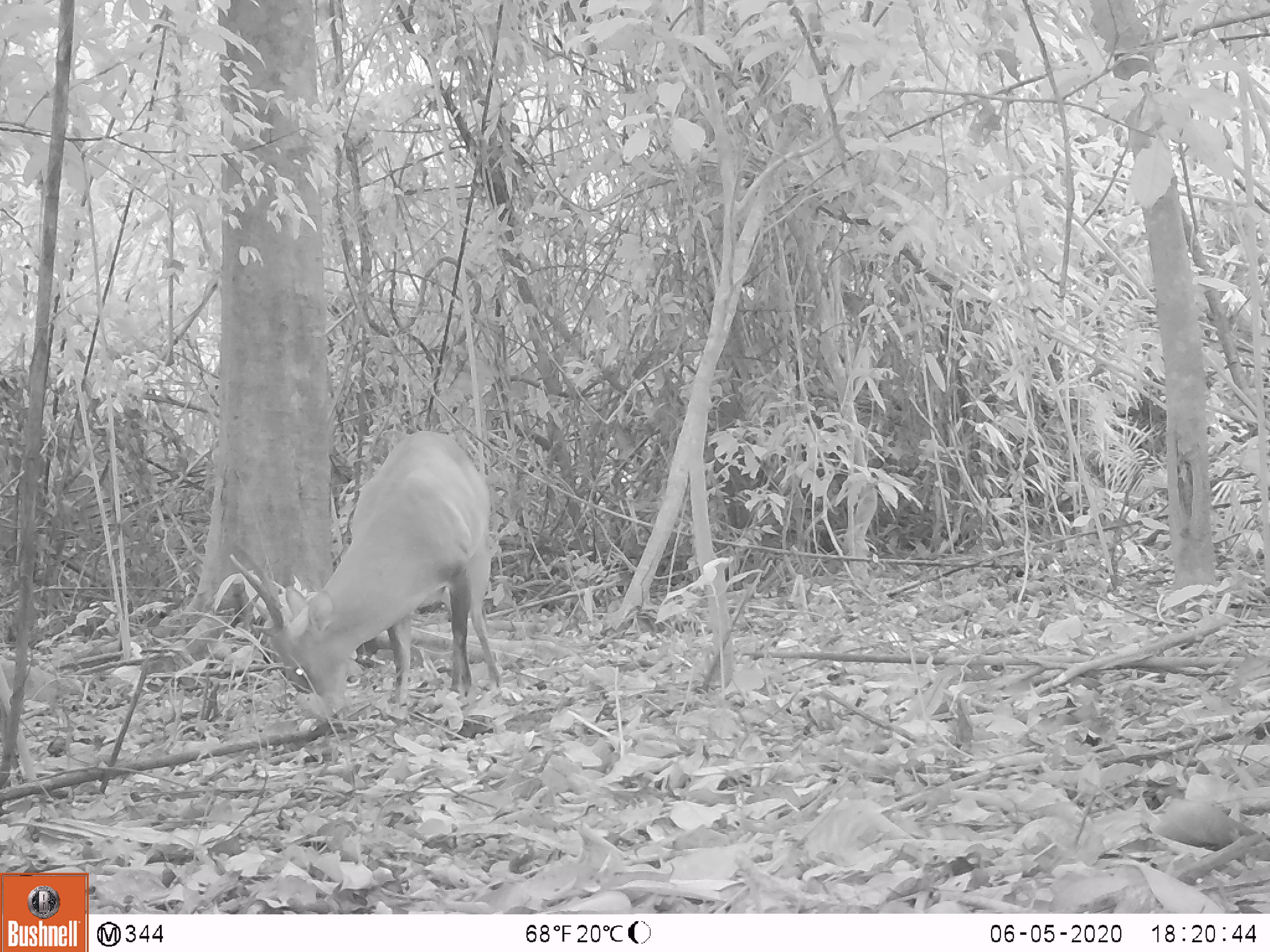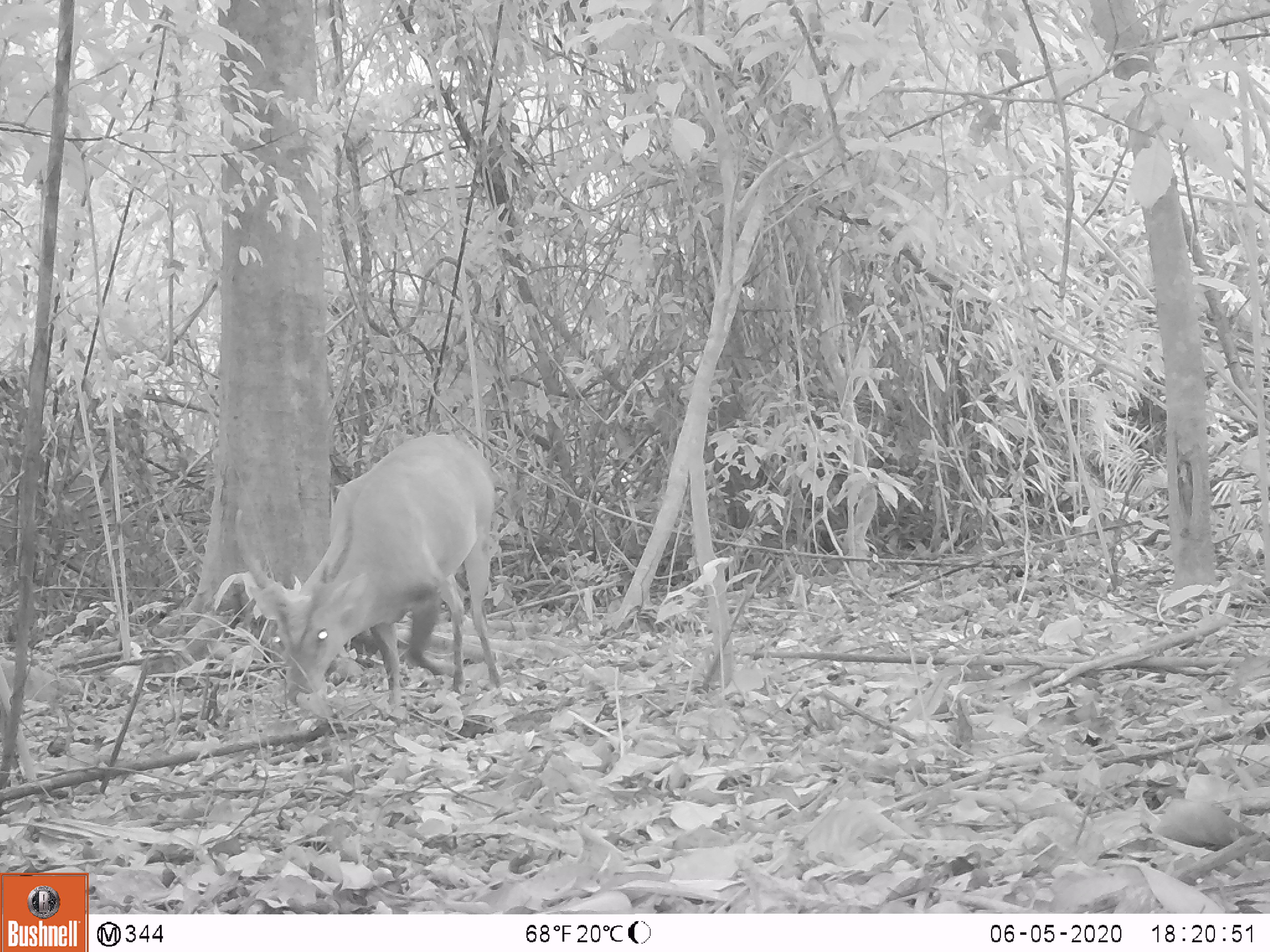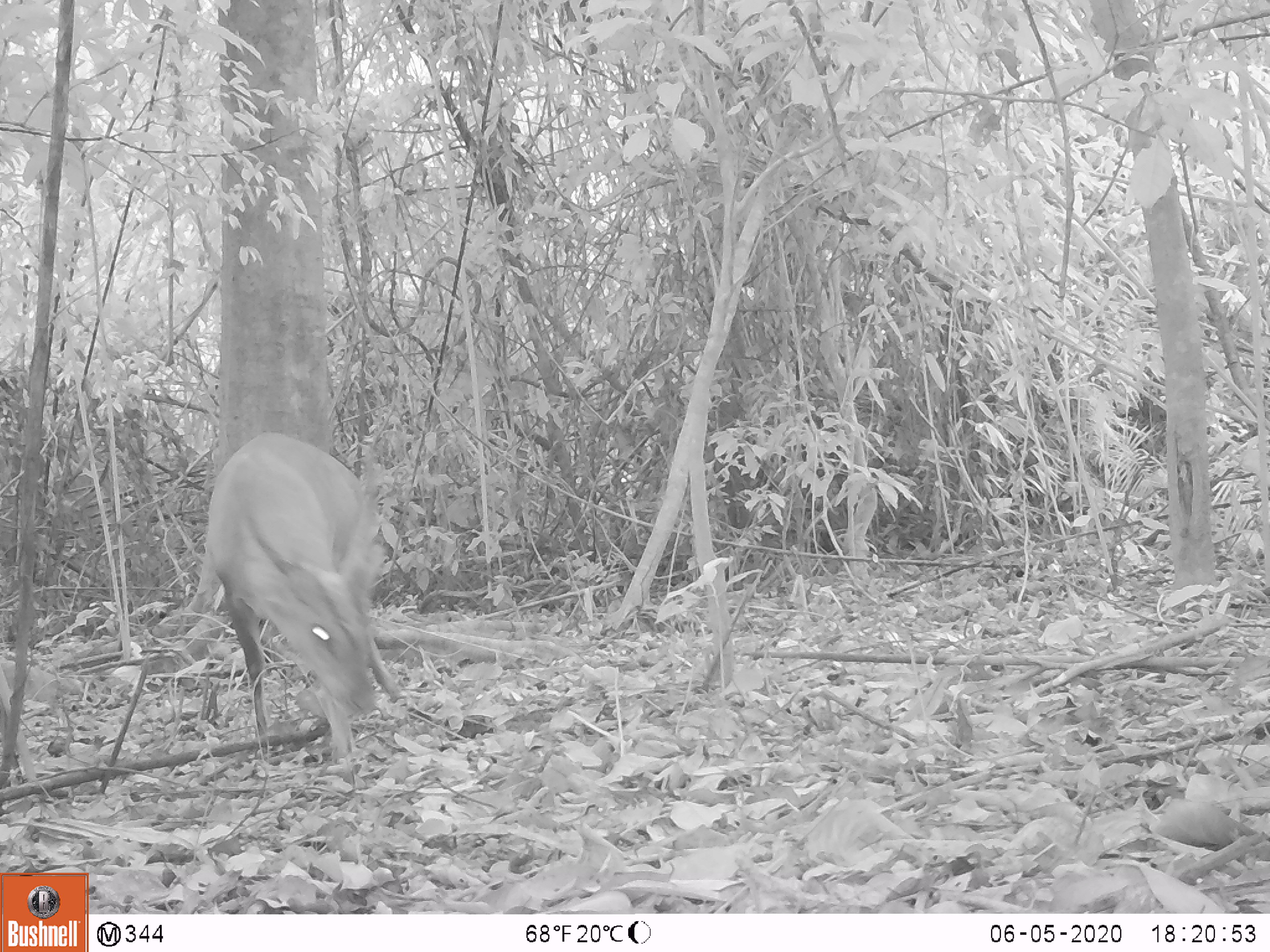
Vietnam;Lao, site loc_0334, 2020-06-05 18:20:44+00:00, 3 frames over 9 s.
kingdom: Animalia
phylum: Chordata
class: Mammalia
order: Artiodactyla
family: Cervidae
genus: Muntiacus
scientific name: Muntiacus vuquangensis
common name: large-antlered muntjac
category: large antlered muntjac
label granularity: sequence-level